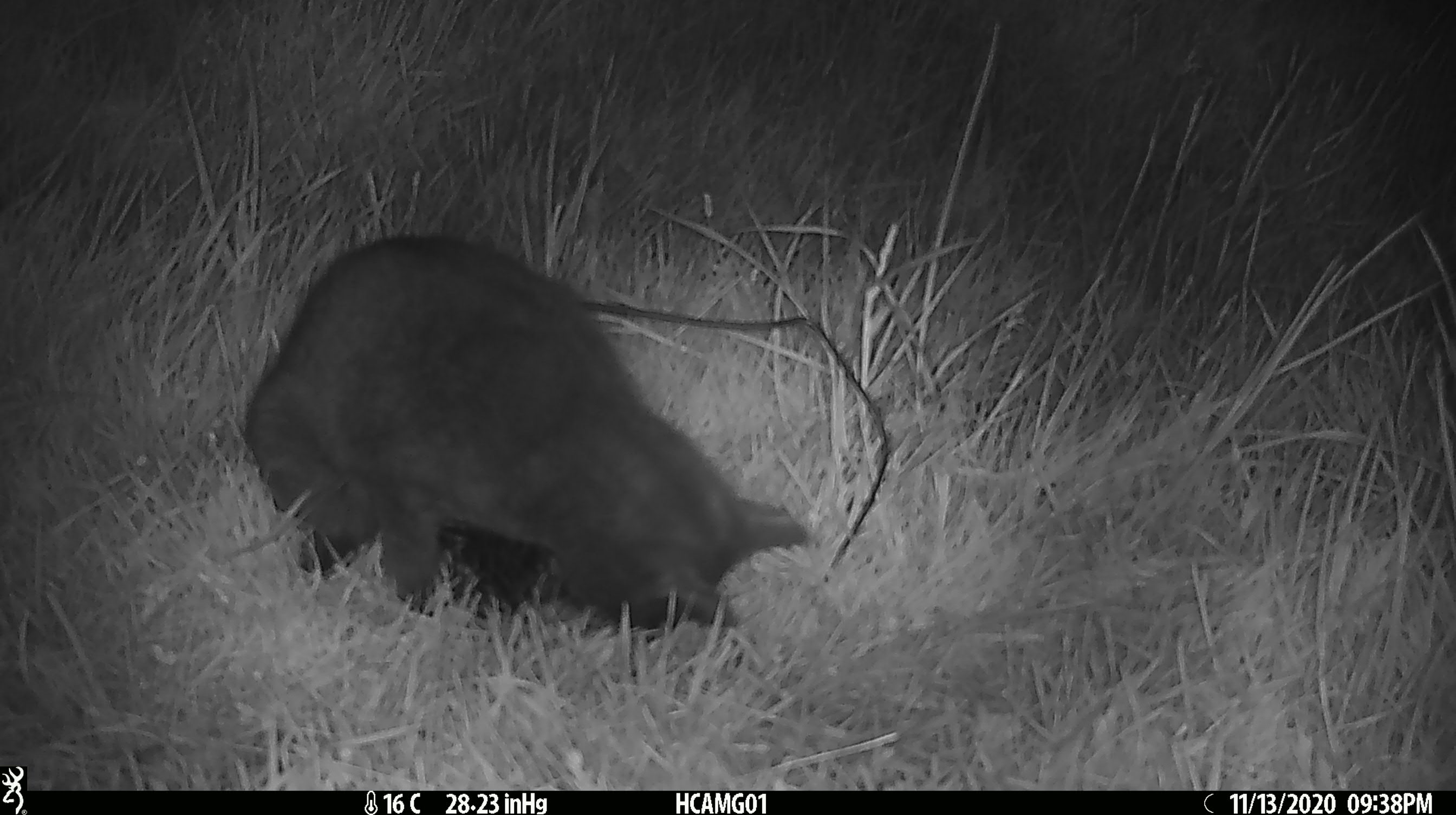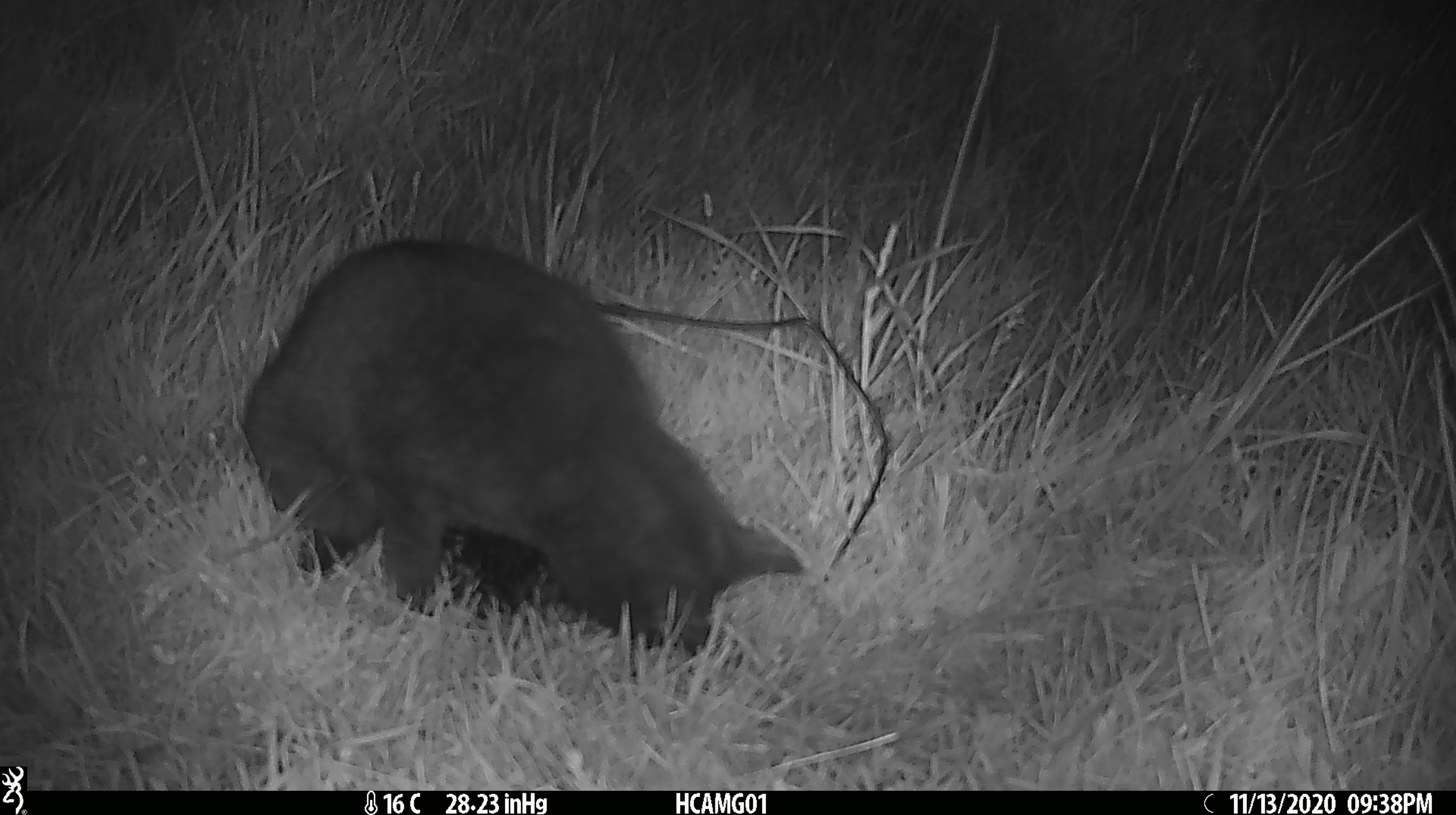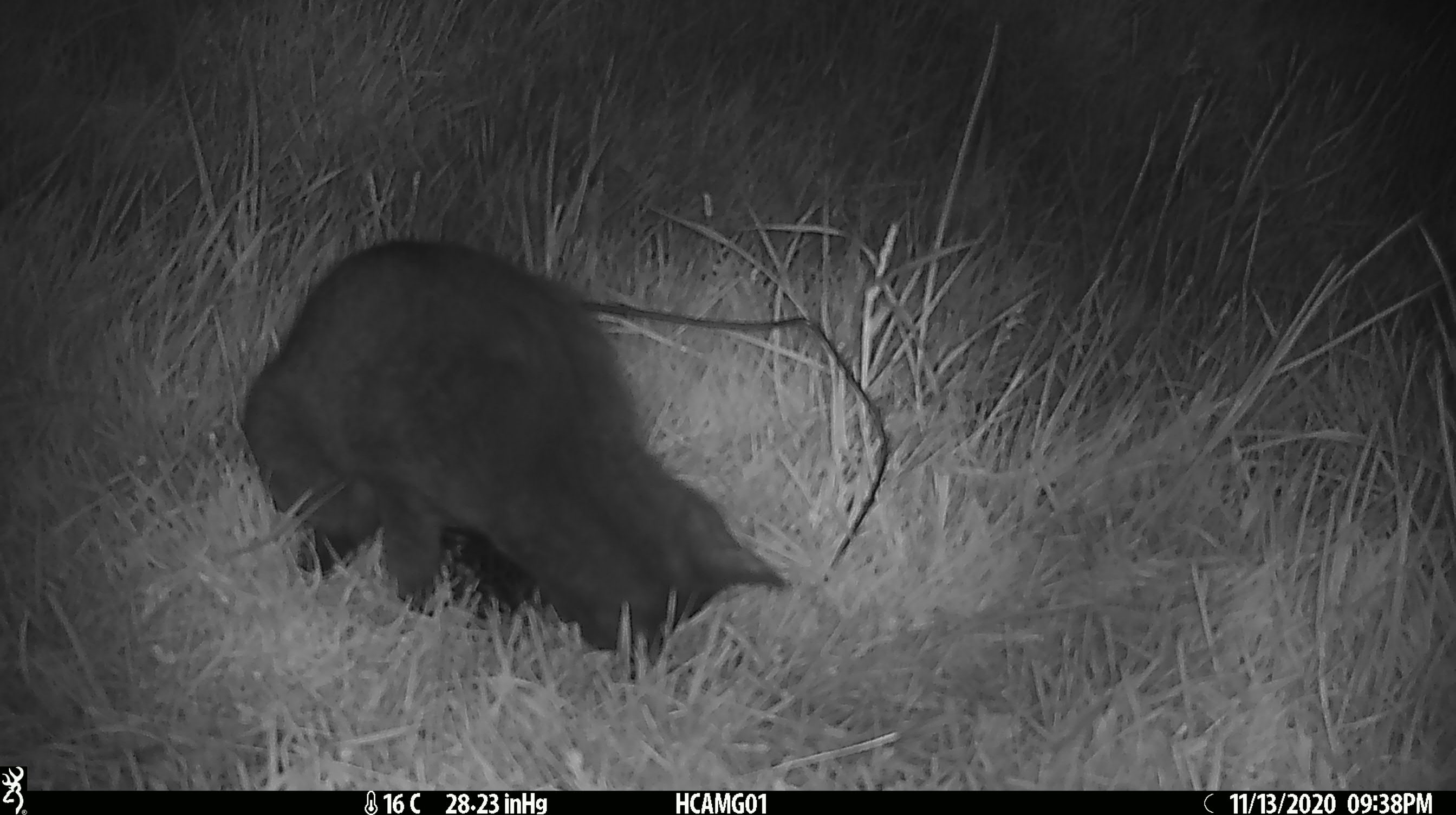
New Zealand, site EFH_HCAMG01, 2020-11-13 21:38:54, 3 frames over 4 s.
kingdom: Animalia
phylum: Chordata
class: Mammalia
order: Carnivora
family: Felidae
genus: Felis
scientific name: Felis catus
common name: domestic cat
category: cat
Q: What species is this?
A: Cat (domestic cat) (Felis catus).